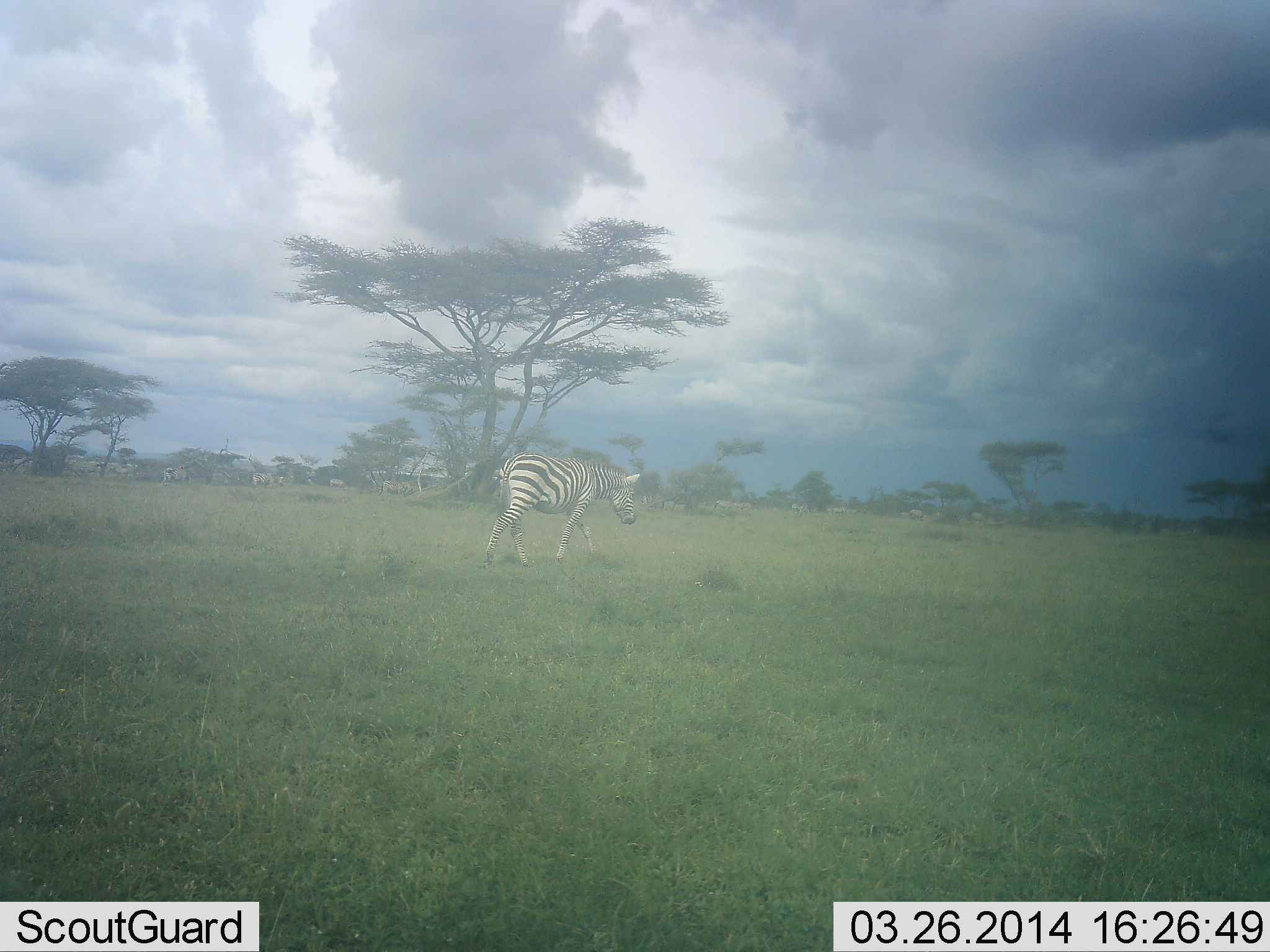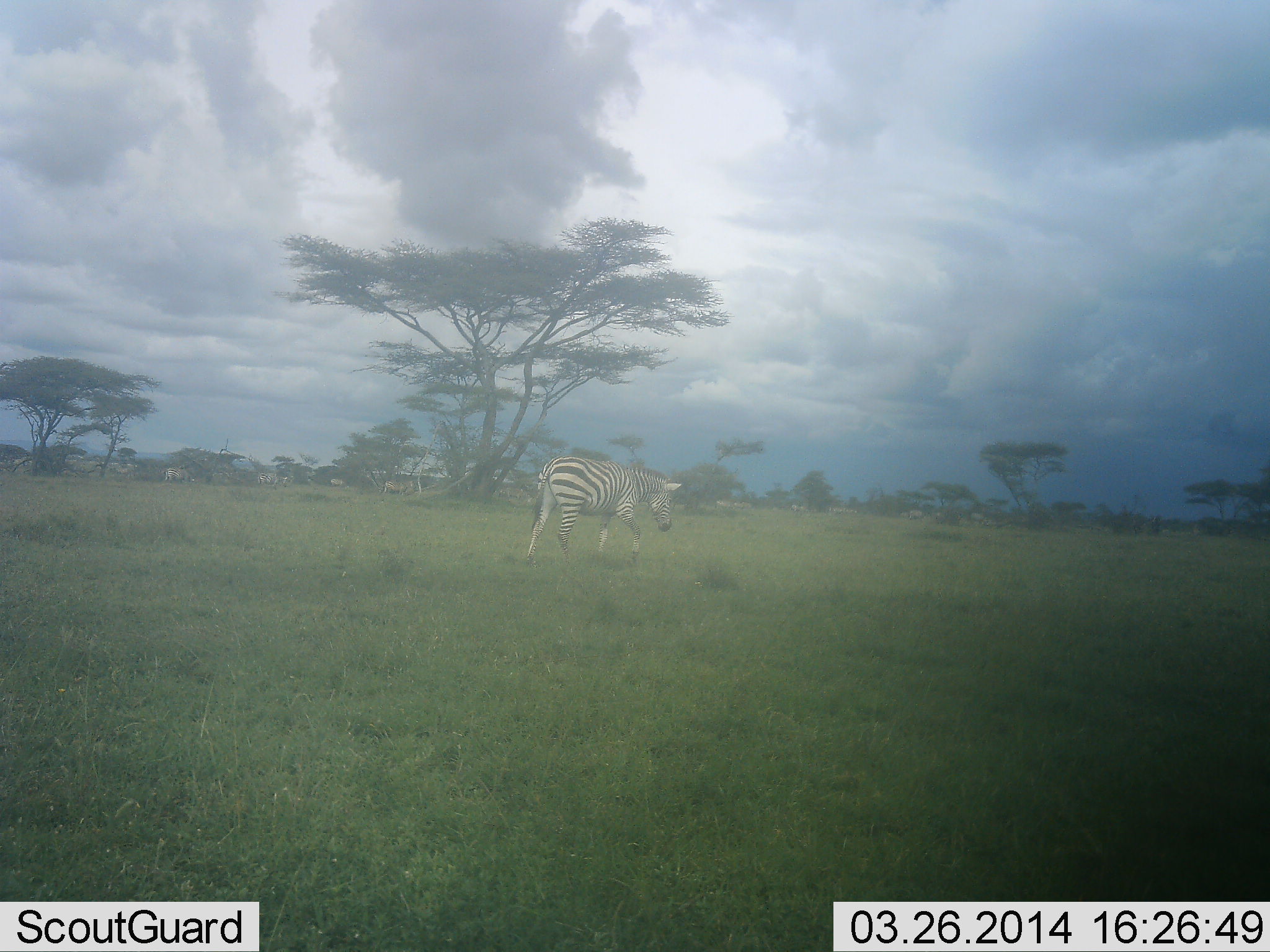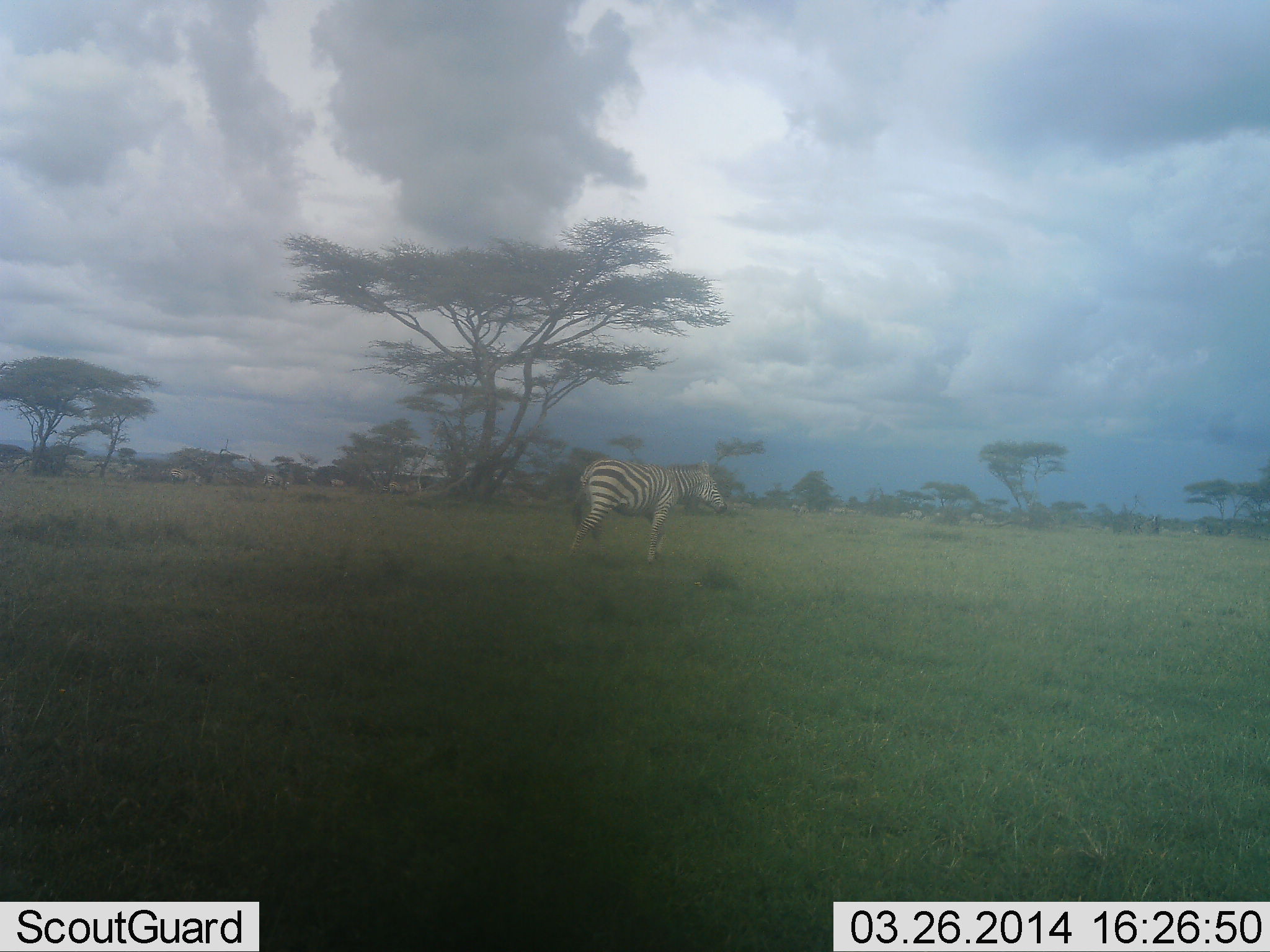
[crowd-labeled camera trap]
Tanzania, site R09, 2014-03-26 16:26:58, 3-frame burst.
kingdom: Animalia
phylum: Chordata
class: Mammalia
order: Perissodactyla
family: Equidae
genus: Equus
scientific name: Equus quagga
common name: plains zebra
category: zebra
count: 2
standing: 0%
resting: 0%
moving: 100%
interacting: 0%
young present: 0%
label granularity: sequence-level